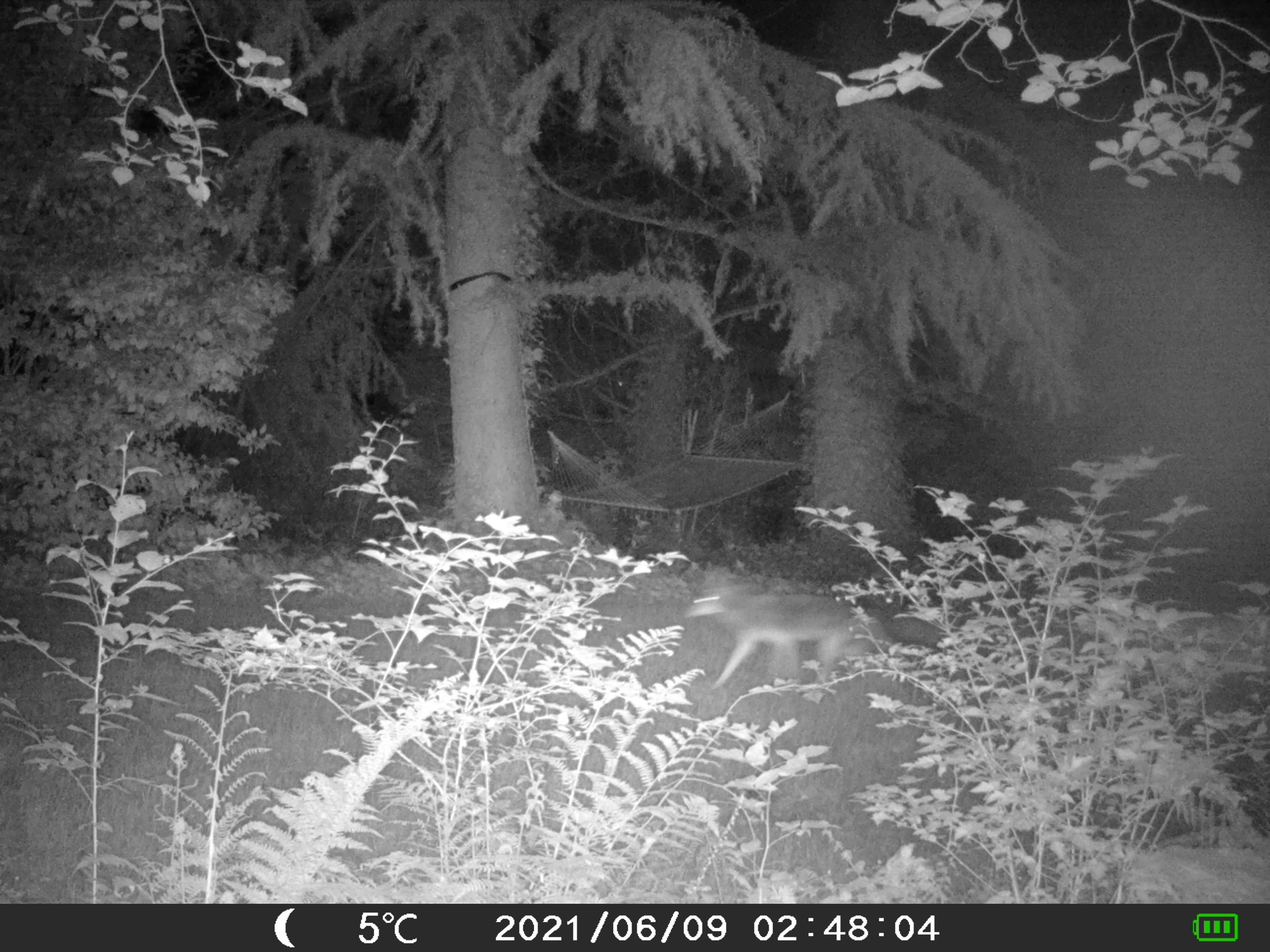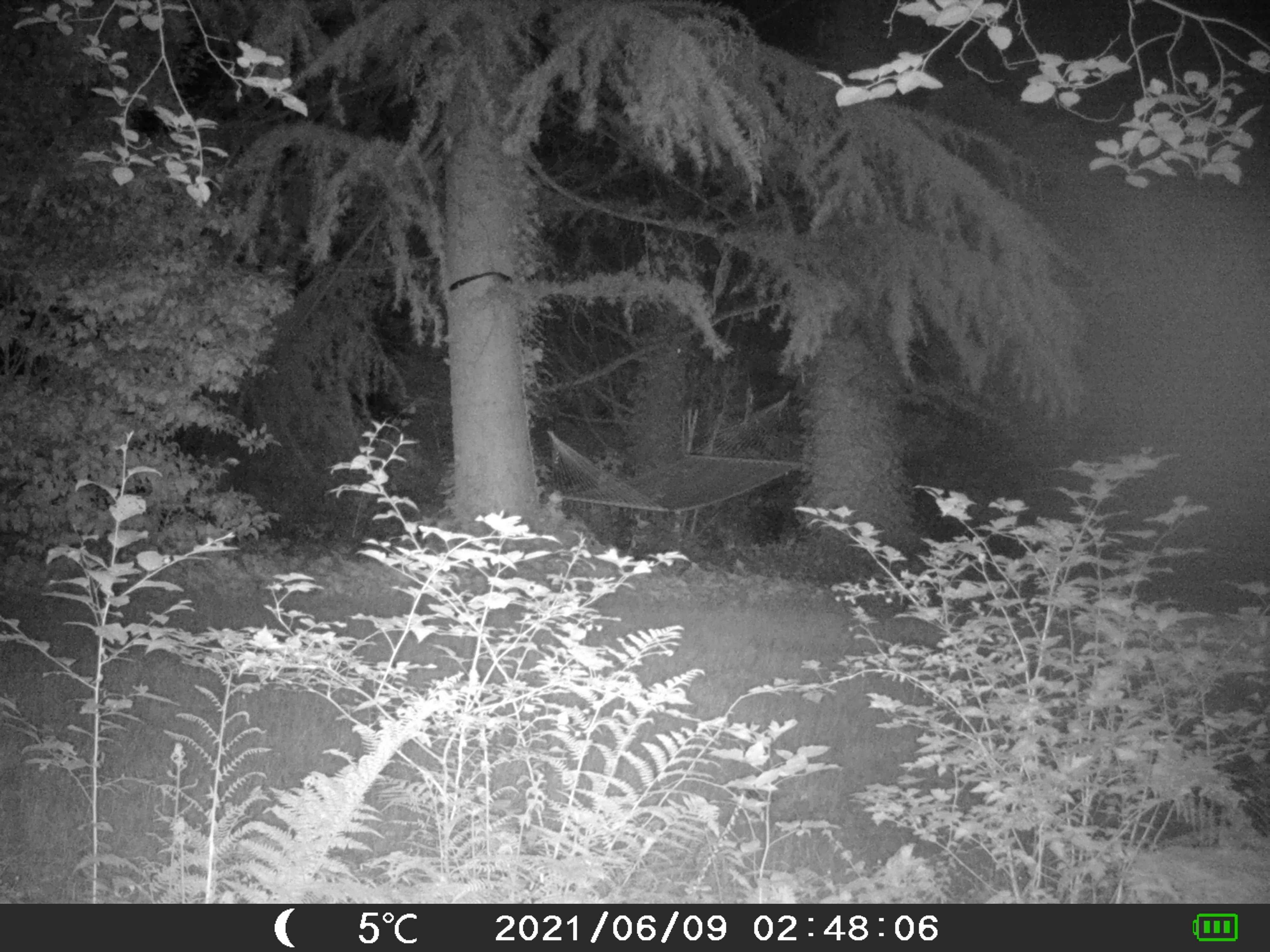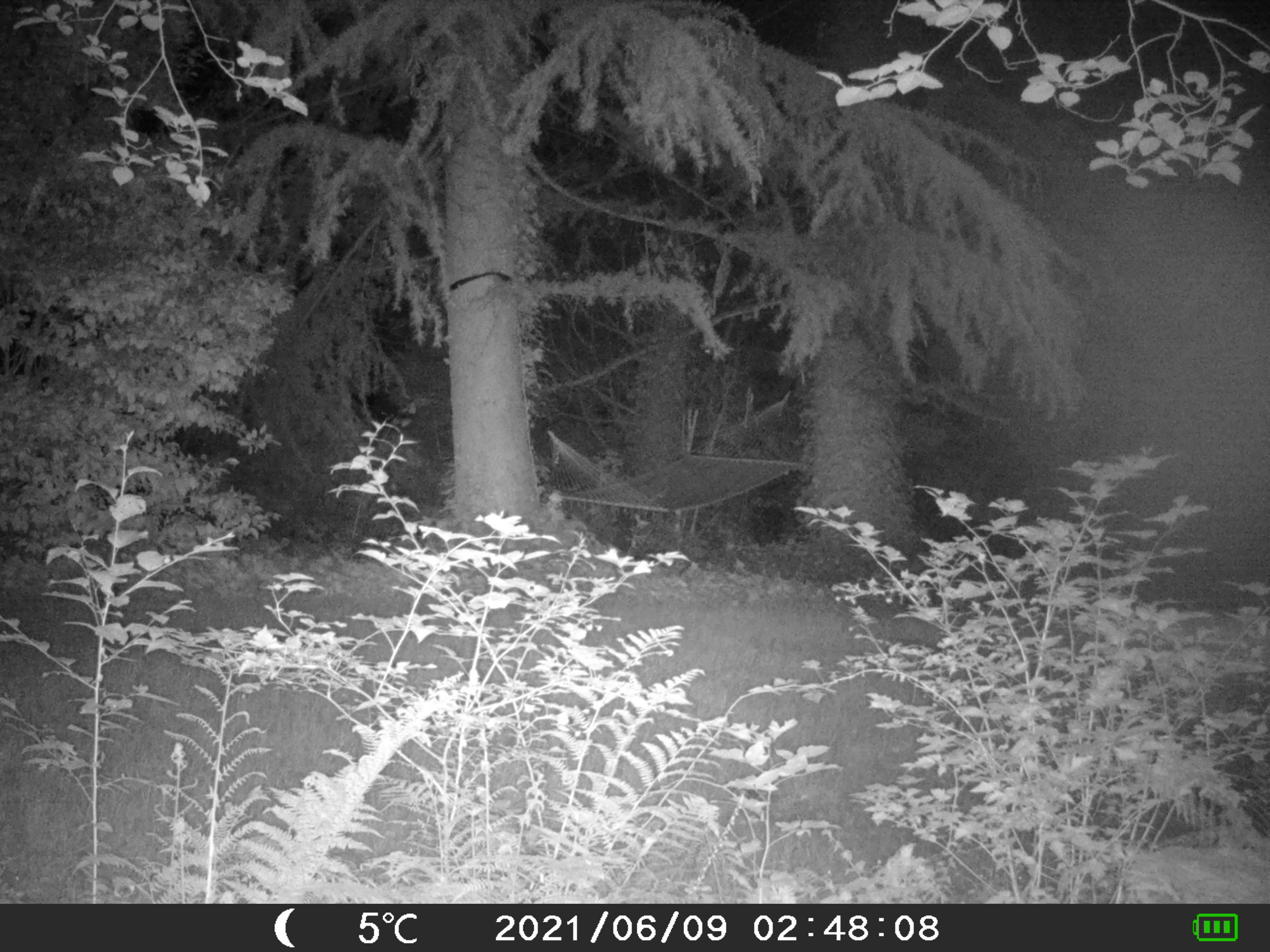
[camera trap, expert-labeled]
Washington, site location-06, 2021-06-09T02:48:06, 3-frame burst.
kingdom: Animalia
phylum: Chordata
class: Mammalia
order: Carnivora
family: Canidae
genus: Canis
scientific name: Canis latrans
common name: coyote